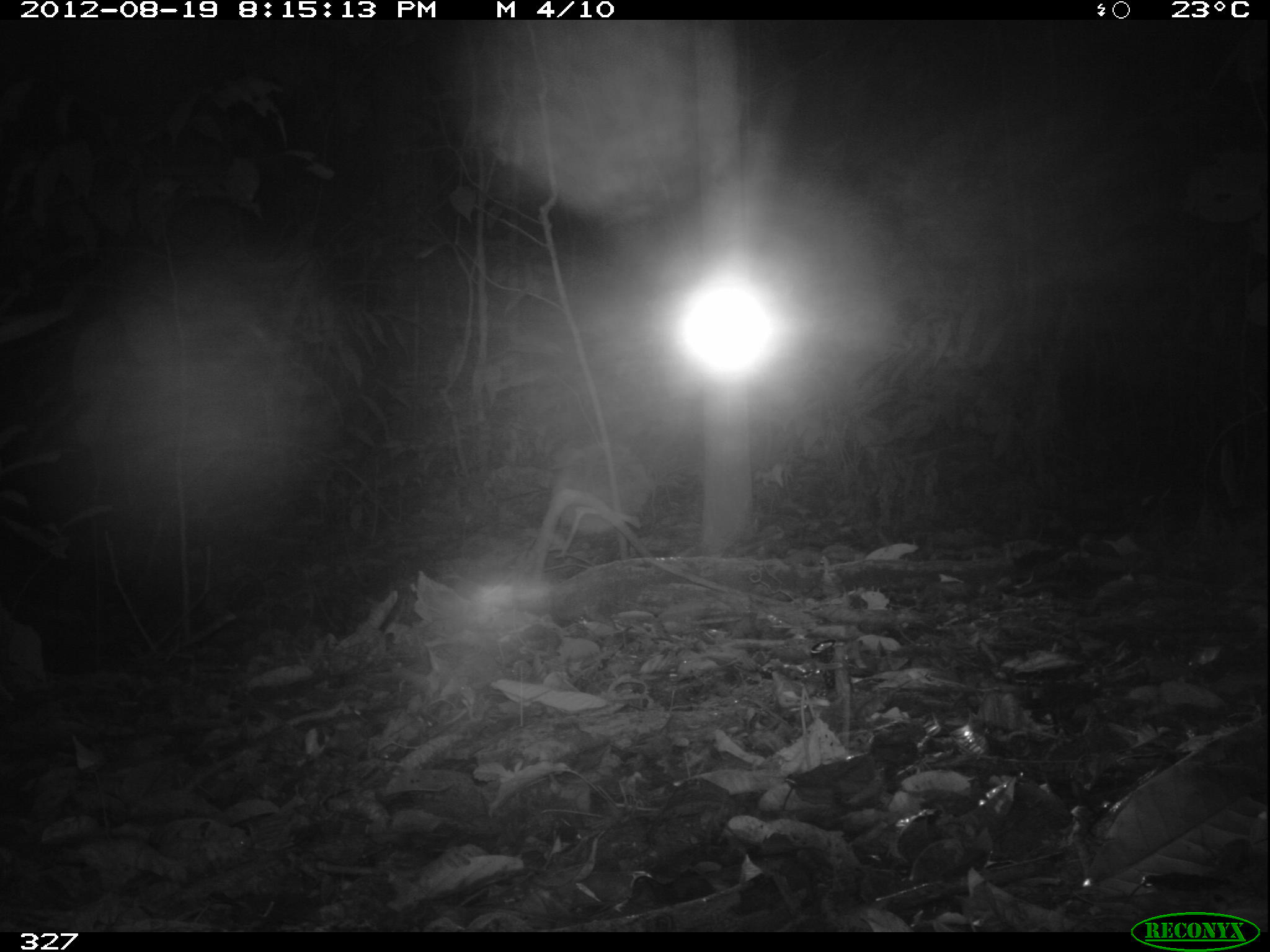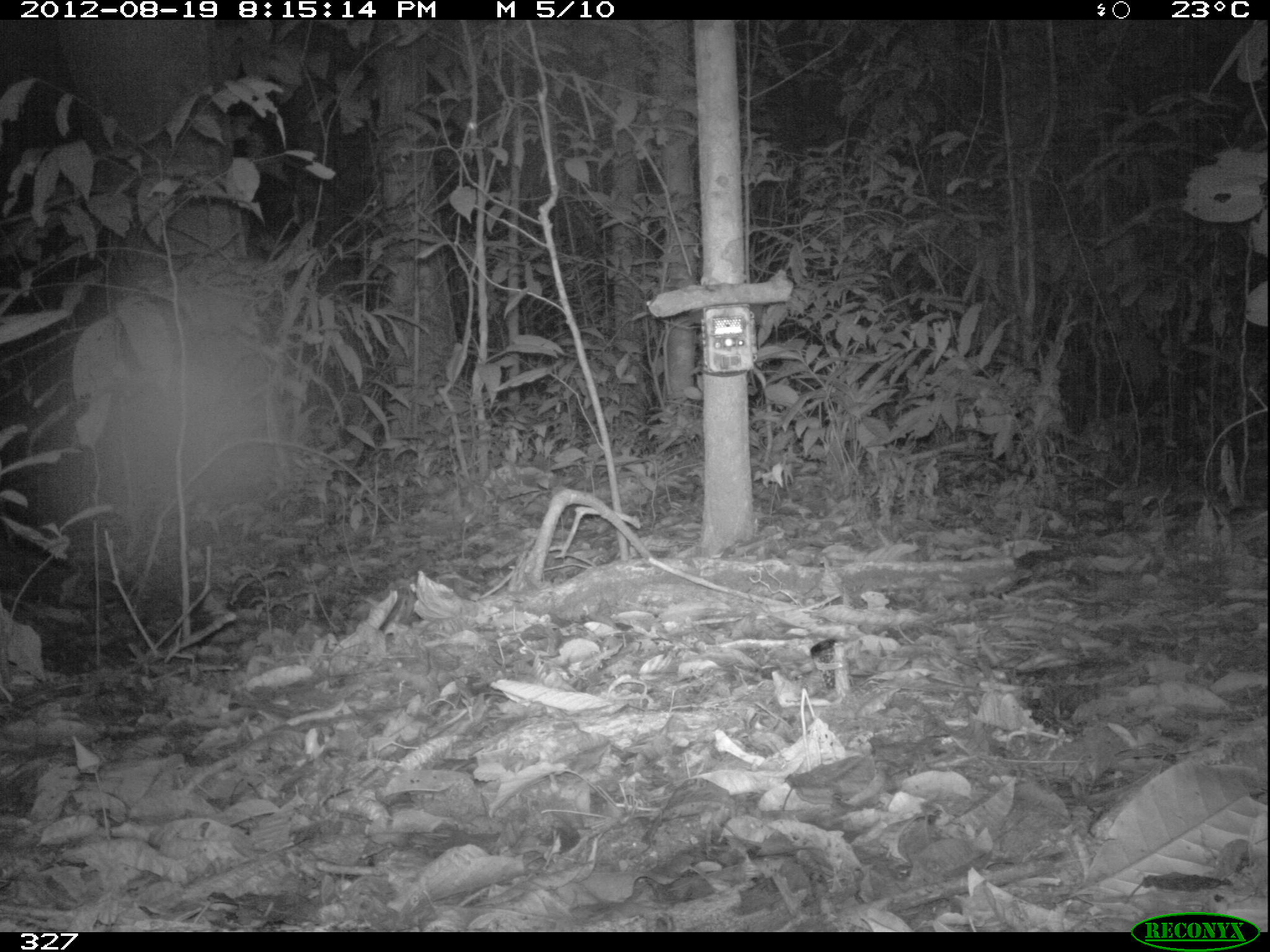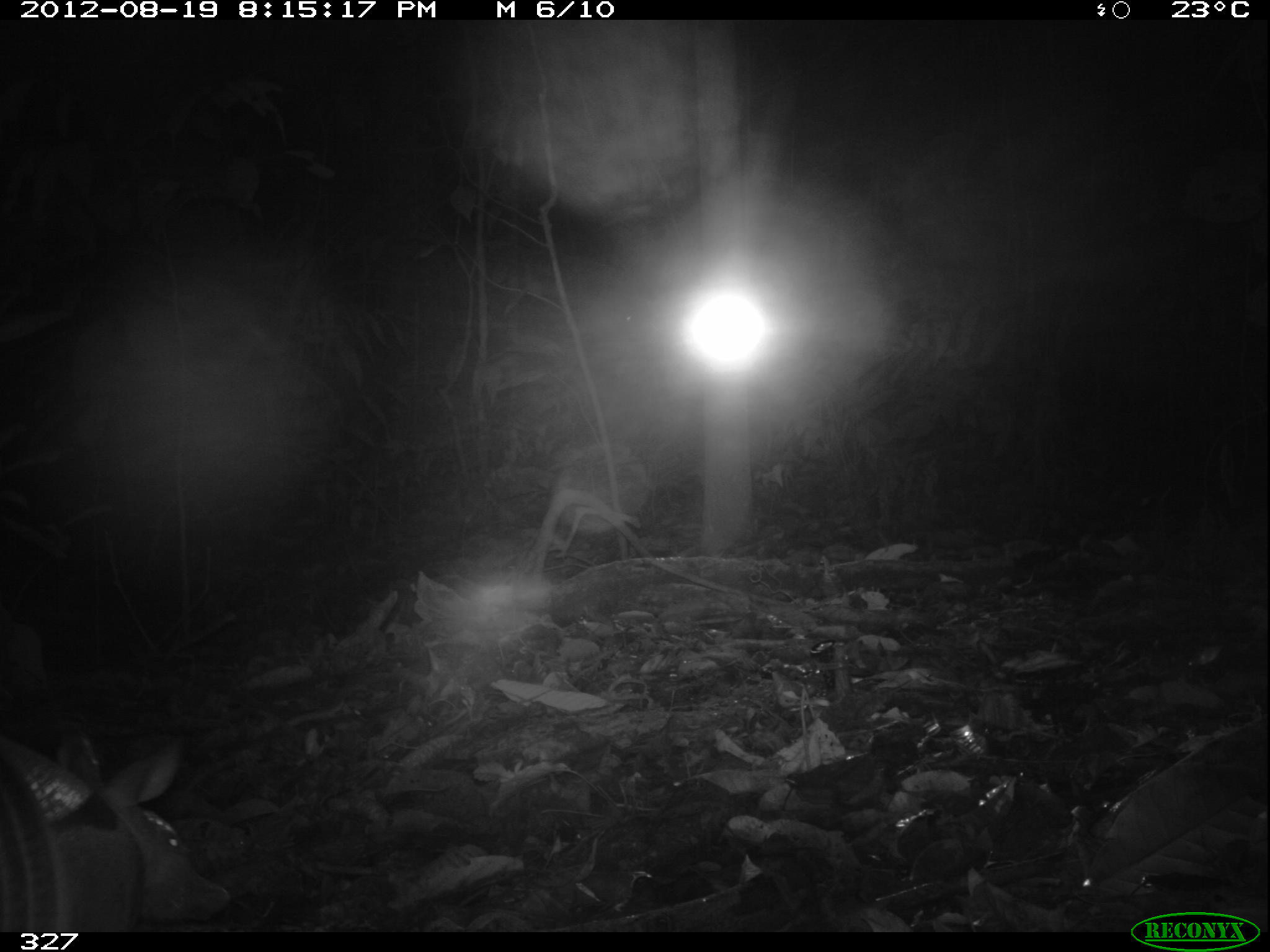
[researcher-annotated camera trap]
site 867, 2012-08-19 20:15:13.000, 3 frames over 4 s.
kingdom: Animalia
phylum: Chordata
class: Mammalia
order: Cingulata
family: Dasypodidae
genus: Dasypus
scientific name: Dasypus novemcinctus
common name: nine-banded armadillo